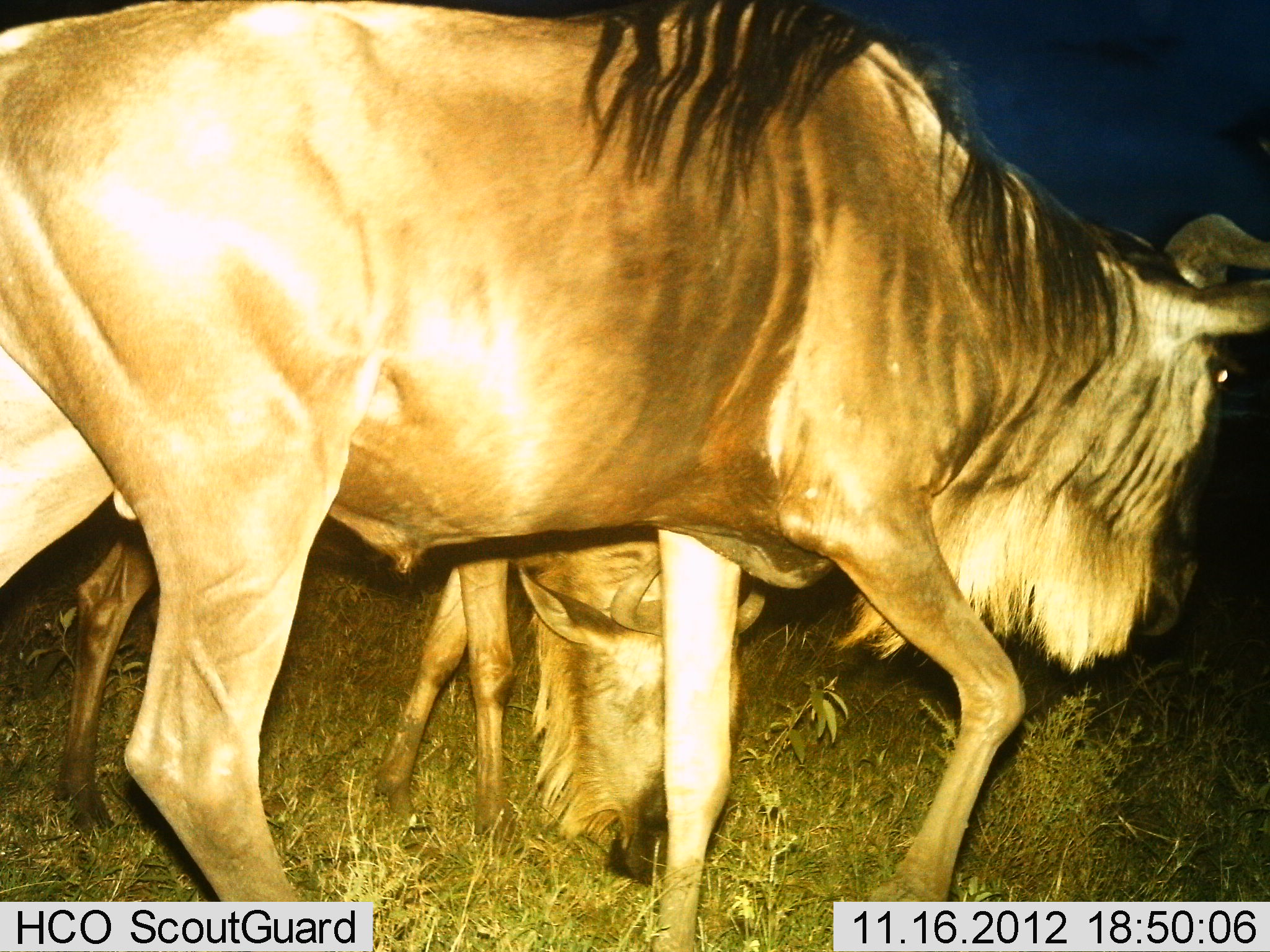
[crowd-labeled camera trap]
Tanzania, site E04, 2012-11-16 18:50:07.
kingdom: Animalia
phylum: Chordata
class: Mammalia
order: Artiodactyla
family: Bovidae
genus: Connochaetes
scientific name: Connochaetes taurinus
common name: blue wildebeest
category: wildebeest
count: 2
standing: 40%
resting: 0%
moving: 50%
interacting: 0%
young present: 10%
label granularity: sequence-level